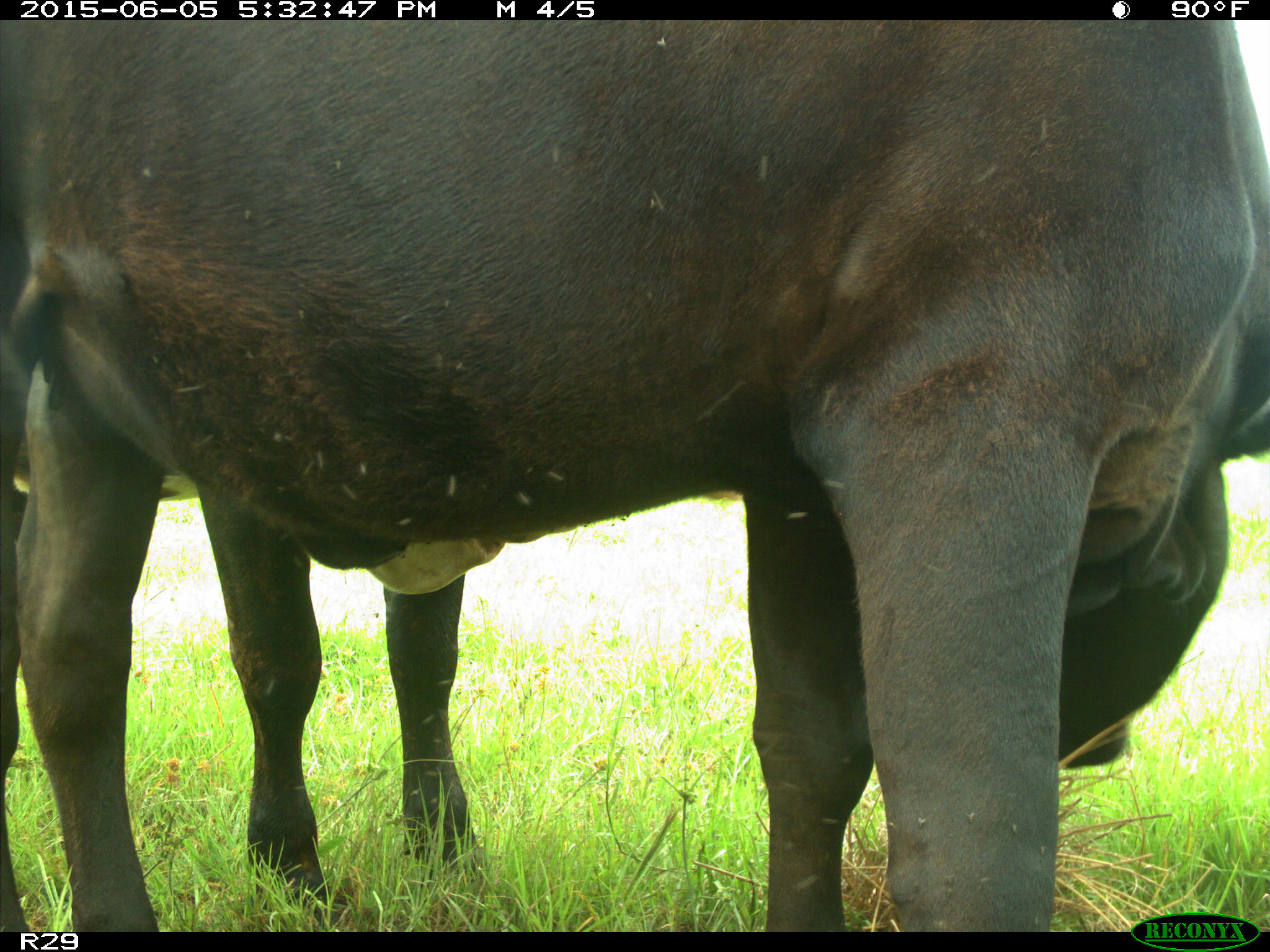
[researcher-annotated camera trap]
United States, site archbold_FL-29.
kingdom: Animalia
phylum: Chordata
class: Mammalia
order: Artiodactyla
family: Bovidae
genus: Bos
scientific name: Bos taurus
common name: domestic cow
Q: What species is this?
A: Bos taurus (domestic cow).